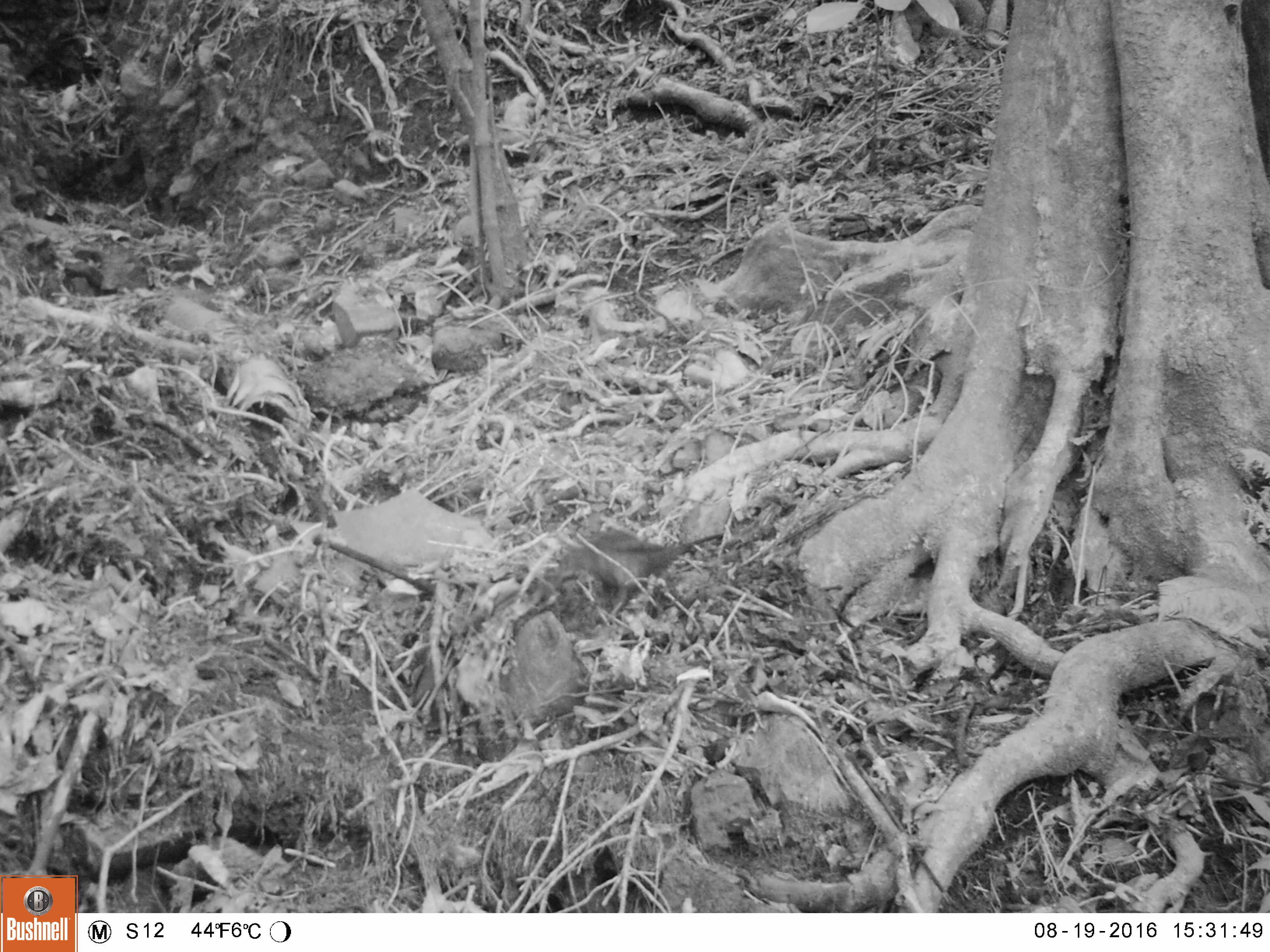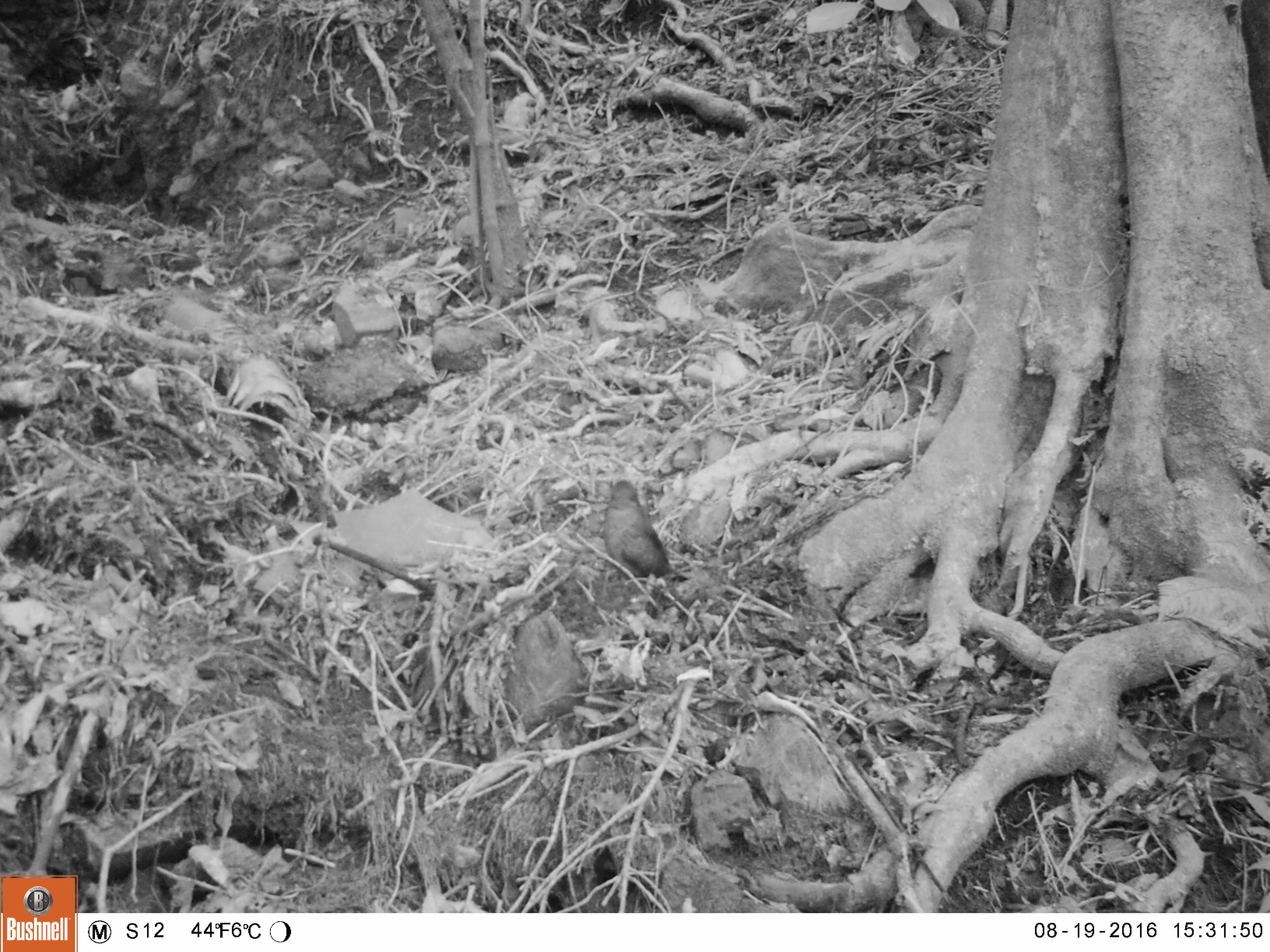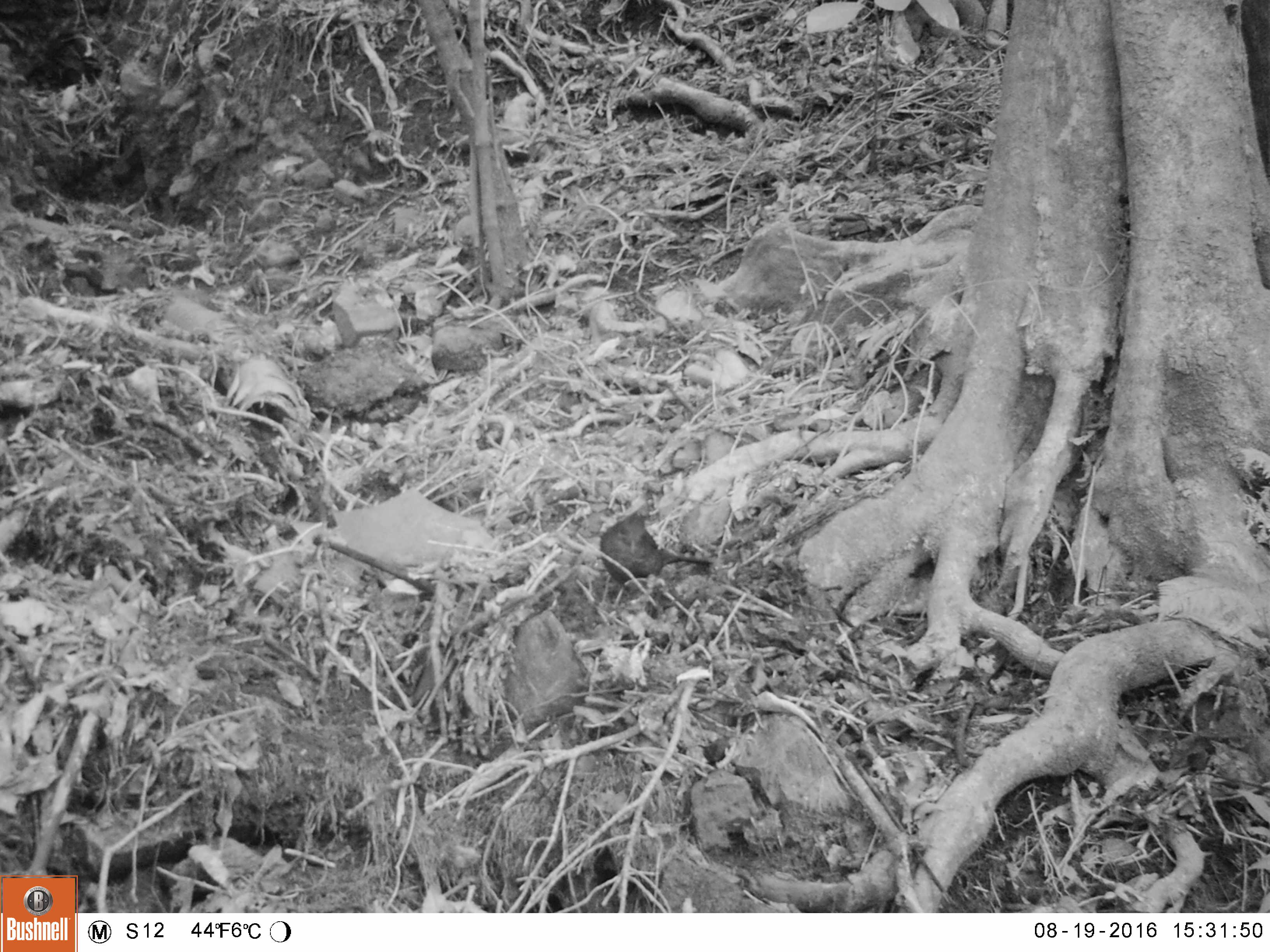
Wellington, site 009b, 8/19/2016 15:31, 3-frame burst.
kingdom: Animalia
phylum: Chordata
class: Aves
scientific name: Aves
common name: bird